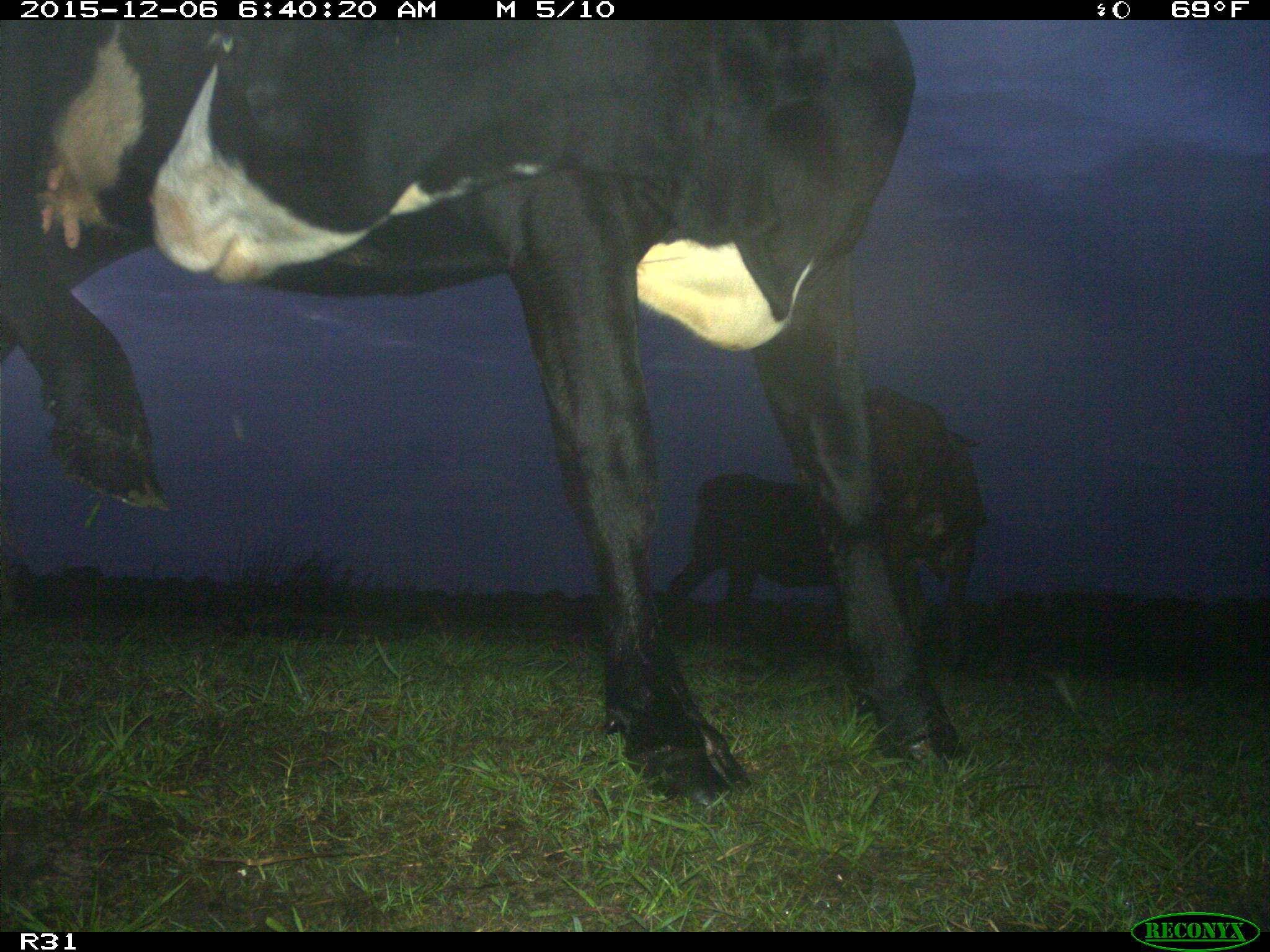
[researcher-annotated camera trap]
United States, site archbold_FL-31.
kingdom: Animalia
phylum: Chordata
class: Mammalia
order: Artiodactyla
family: Bovidae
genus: Bos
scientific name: Bos taurus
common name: domestic cow